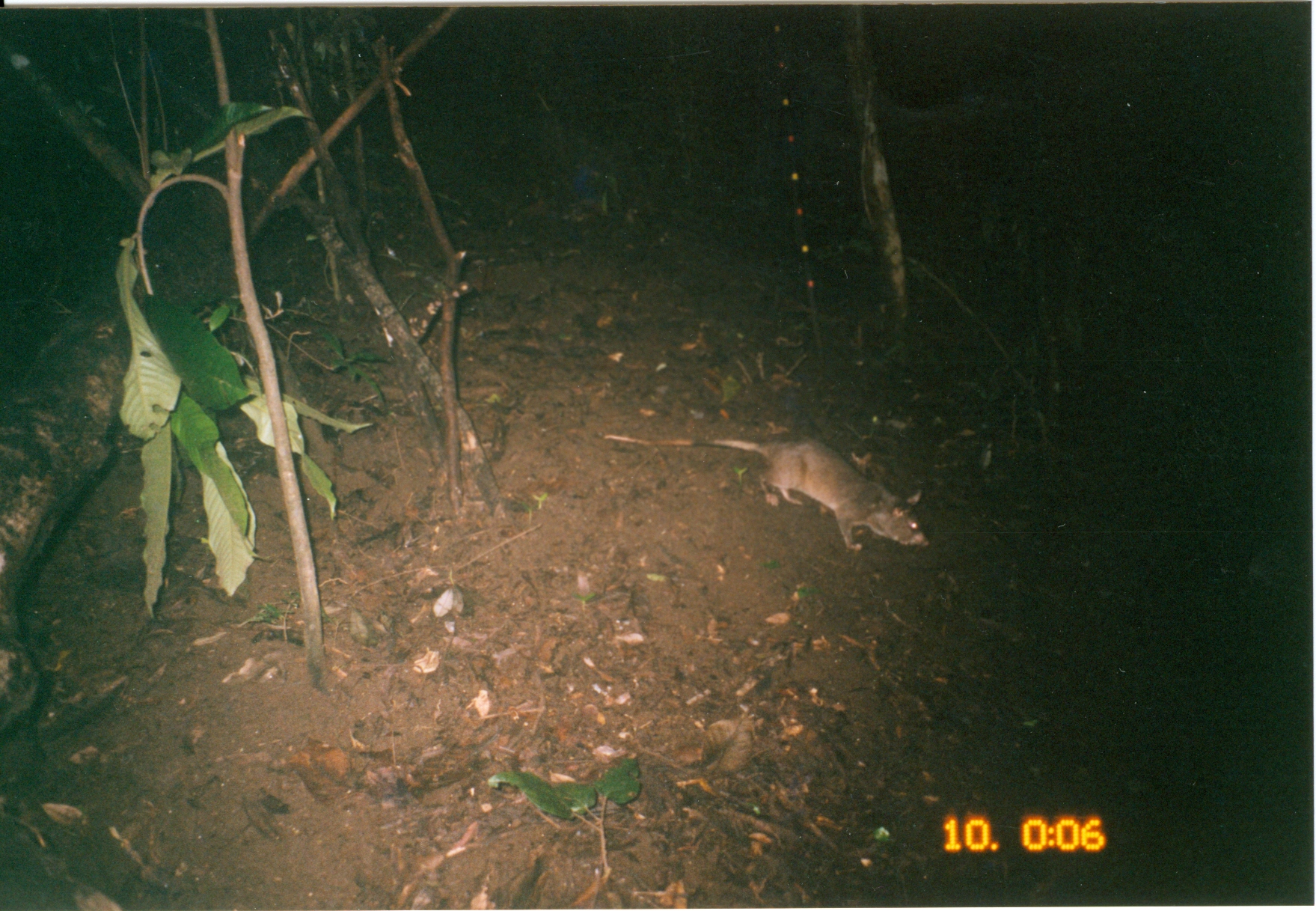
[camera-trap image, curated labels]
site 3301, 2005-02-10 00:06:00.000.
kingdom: Animalia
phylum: Chordata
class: Mammalia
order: Rodentia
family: Nesomyidae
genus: Cricetomys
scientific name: Cricetomys gambianus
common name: african giant pouched rat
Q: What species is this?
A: Cricetomys gambianus (african giant pouched rat).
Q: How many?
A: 1.